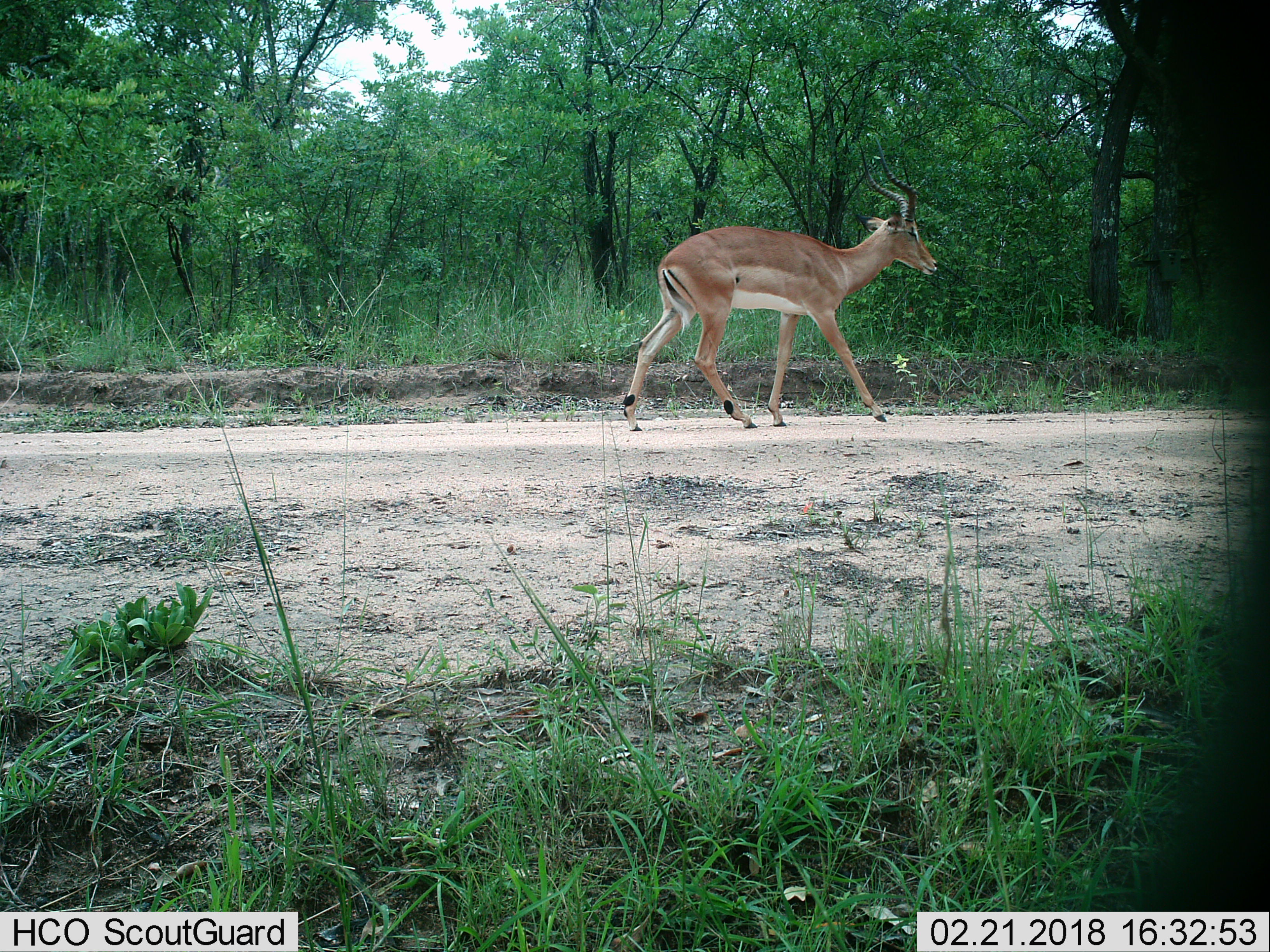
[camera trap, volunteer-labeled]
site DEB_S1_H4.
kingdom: Animalia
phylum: Chordata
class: Mammalia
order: Artiodactyla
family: Bovidae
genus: Aepyceros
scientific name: Aepyceros melampus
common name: impala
Impala (Aepyceros melampus), count 1. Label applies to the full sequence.